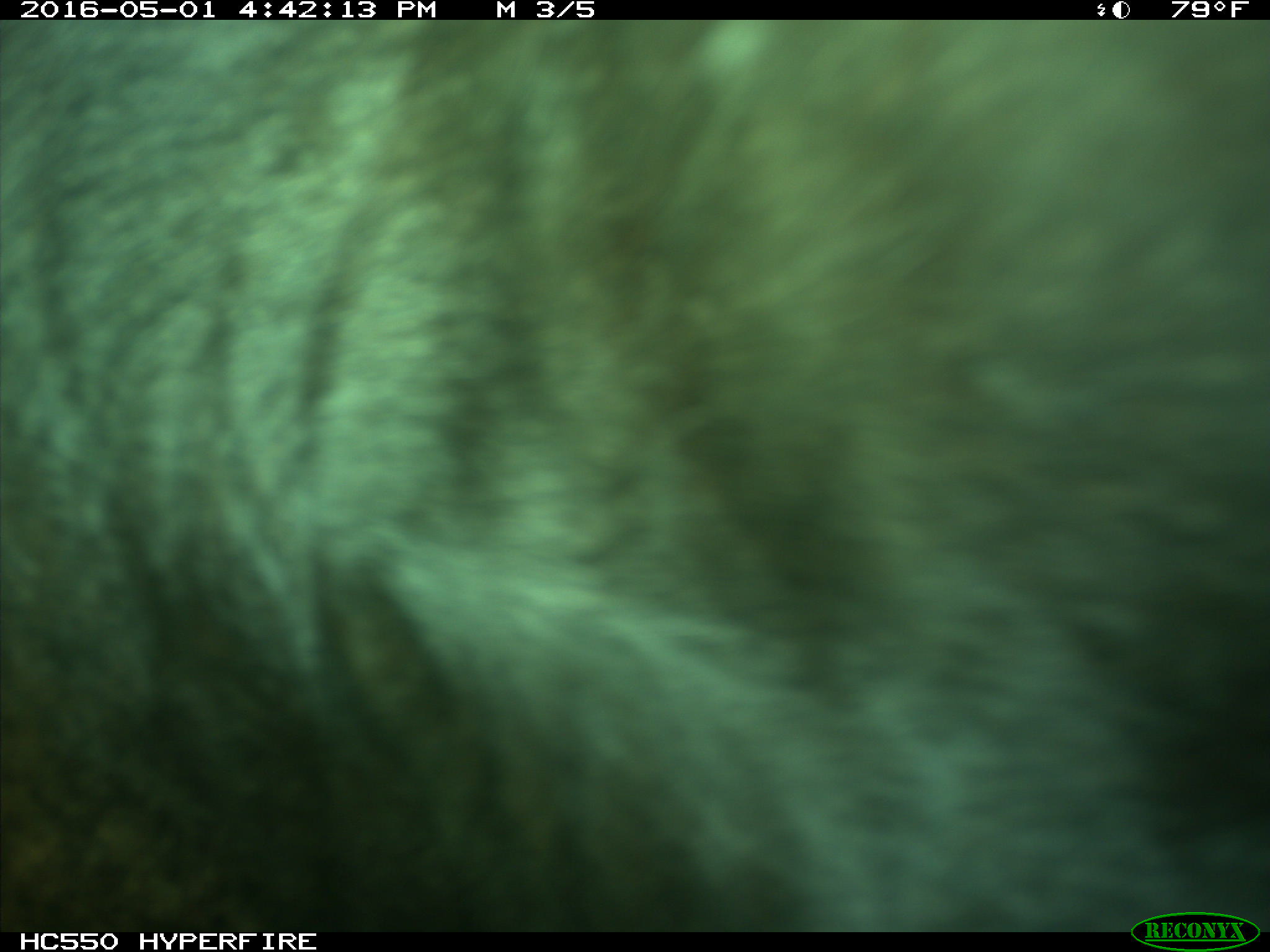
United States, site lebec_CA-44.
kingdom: Animalia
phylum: Chordata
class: Mammalia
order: Artiodactyla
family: Bovidae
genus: Bos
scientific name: Bos taurus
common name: domestic cow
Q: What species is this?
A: Bos taurus (domestic cow).